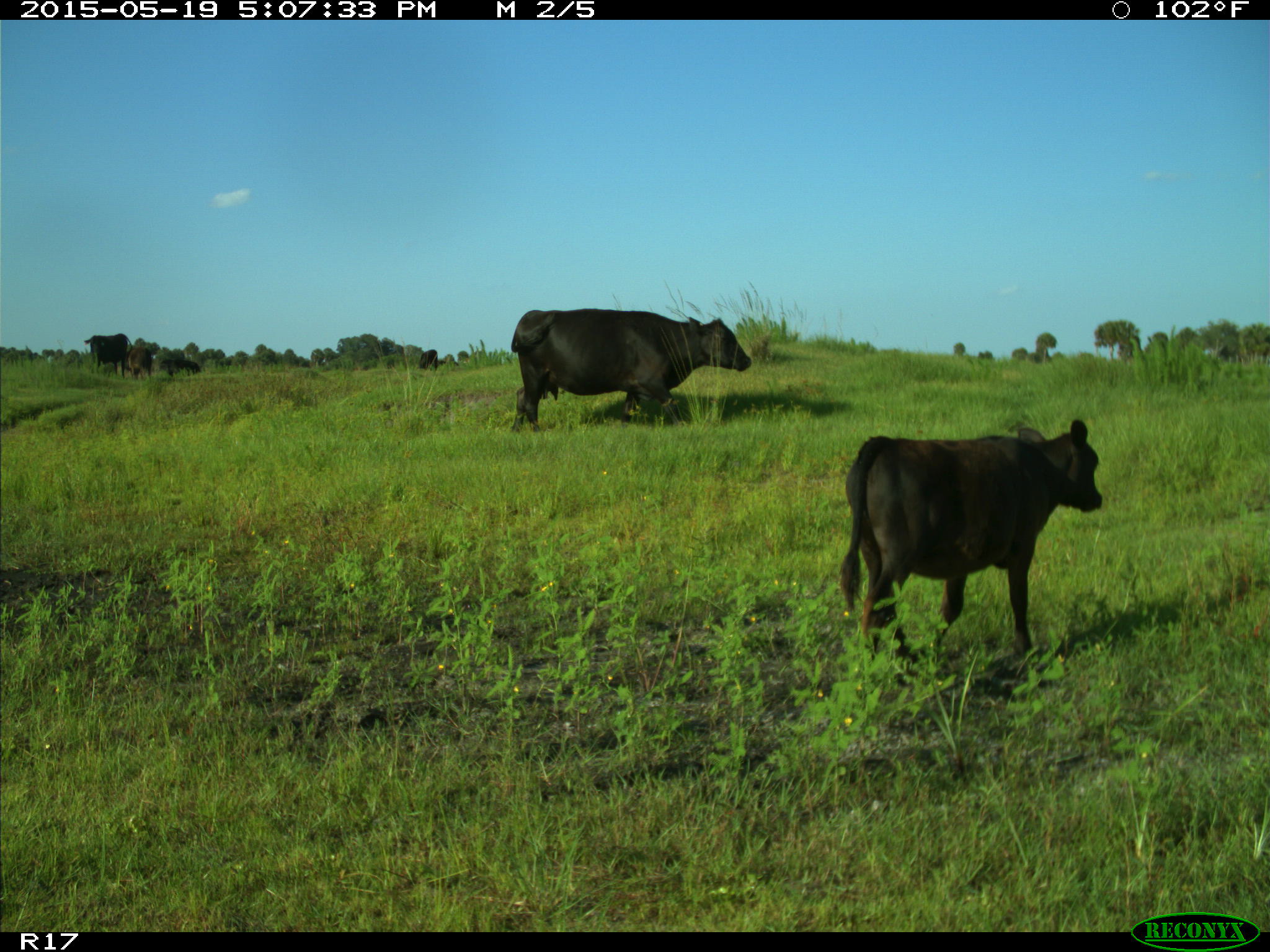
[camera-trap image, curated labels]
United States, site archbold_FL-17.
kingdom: Animalia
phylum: Chordata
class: Mammalia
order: Artiodactyla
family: Bovidae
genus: Bos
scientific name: Bos taurus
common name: domestic cow